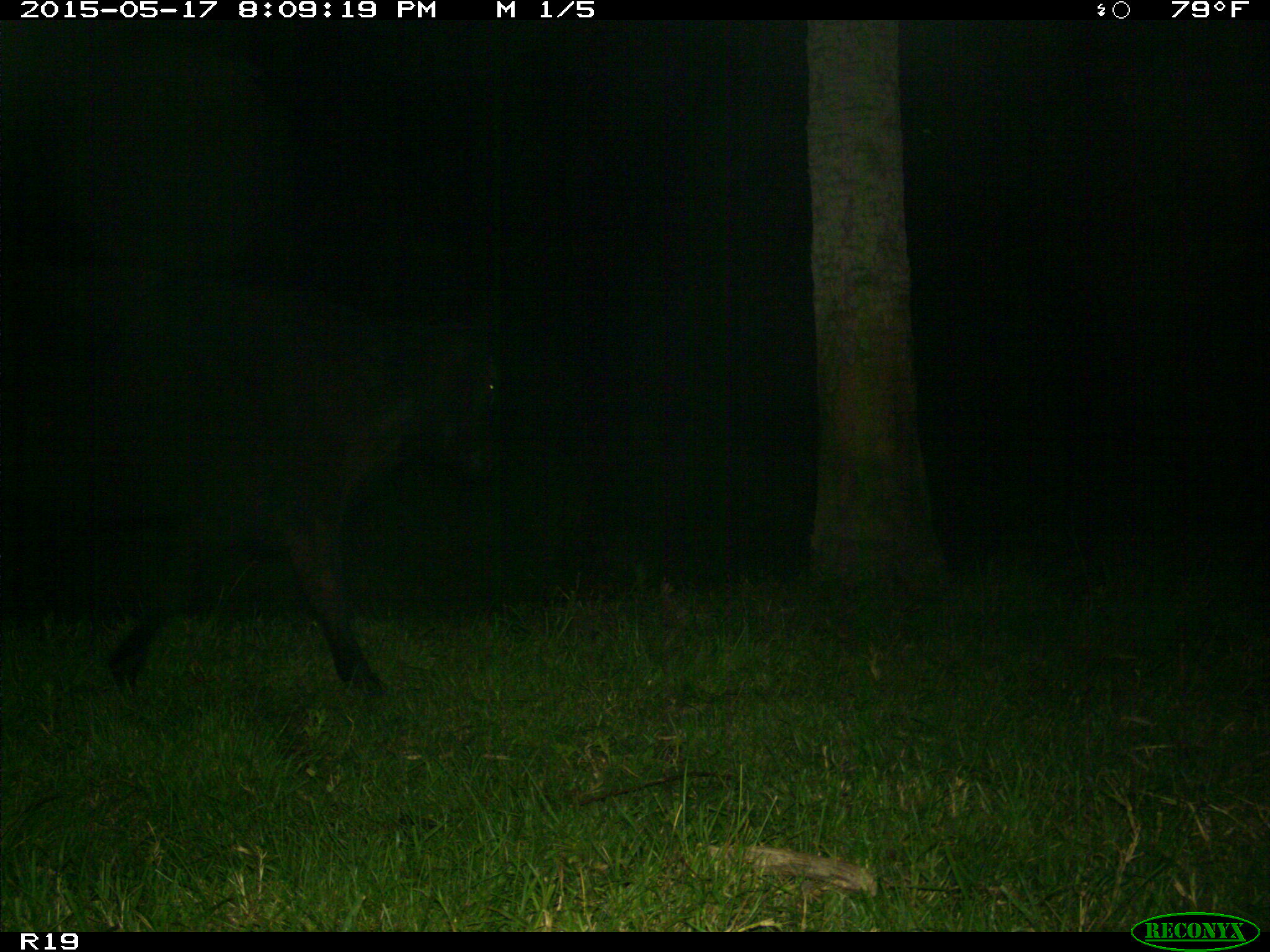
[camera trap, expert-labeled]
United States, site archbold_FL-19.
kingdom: Animalia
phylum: Chordata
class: Mammalia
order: Artiodactyla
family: Bovidae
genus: Bos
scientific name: Bos taurus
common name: domestic cow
Bos taurus (domestic cow).